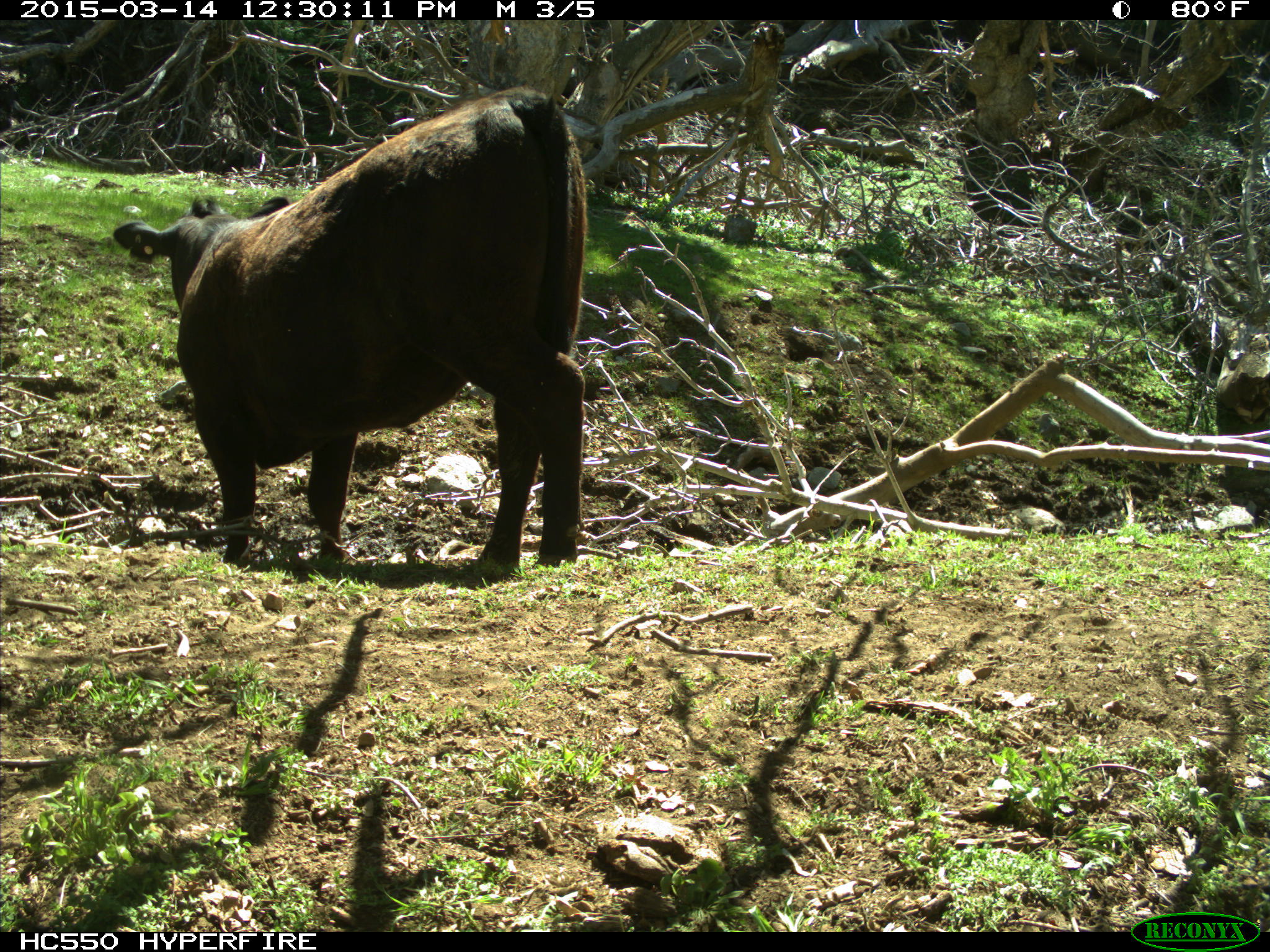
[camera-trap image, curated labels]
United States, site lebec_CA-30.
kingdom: Animalia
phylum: Chordata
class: Mammalia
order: Artiodactyla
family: Bovidae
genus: Bos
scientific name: Bos taurus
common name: domestic cow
Bos taurus (domestic cow).